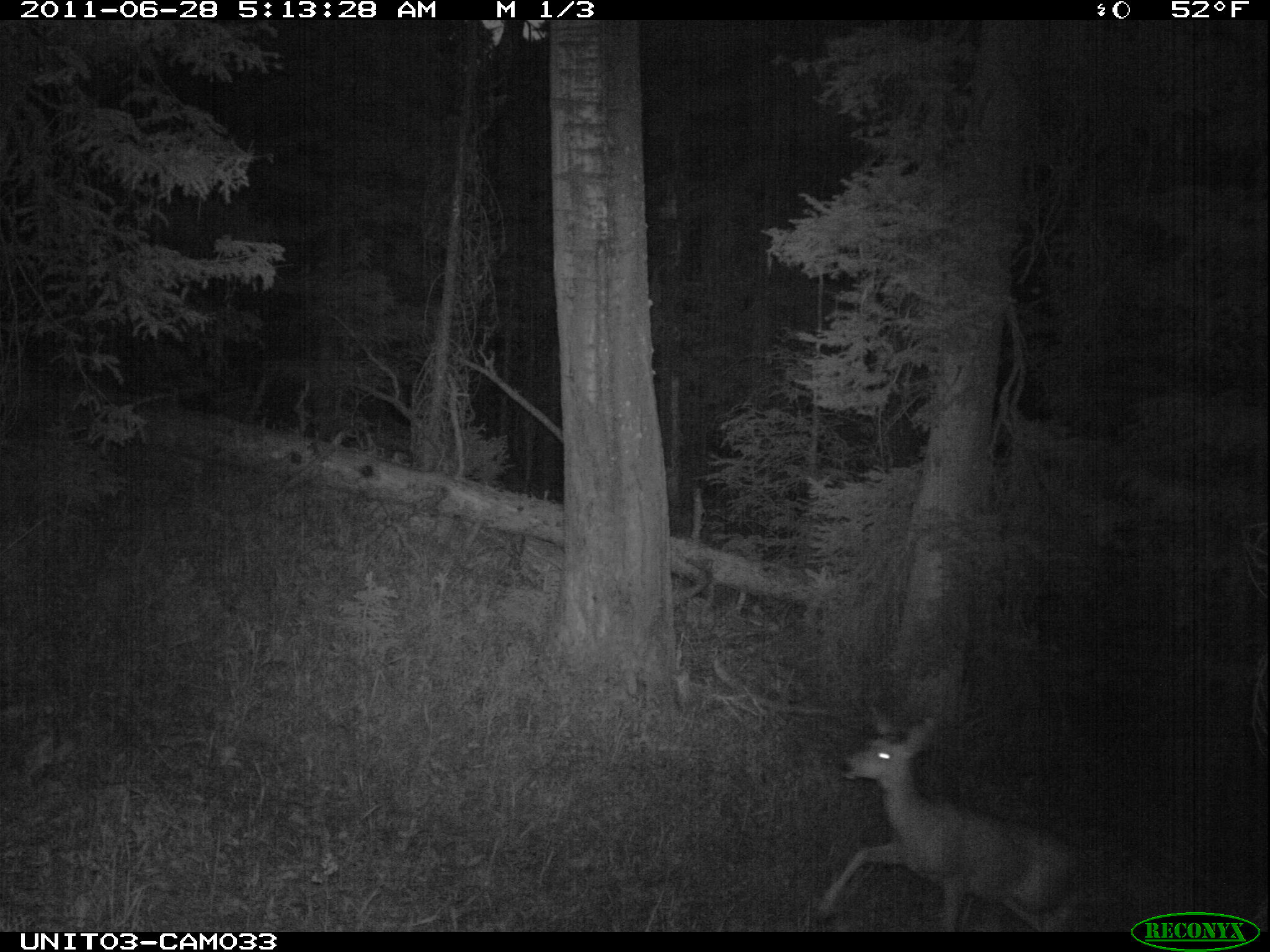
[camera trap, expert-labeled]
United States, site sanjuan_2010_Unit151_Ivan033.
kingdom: Animalia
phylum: Chordata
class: Mammalia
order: Artiodactyla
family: Cervidae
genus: Odocoileus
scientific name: Odocoileus hemionus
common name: mule deer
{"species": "Odocoileus hemionus (mule deer)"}